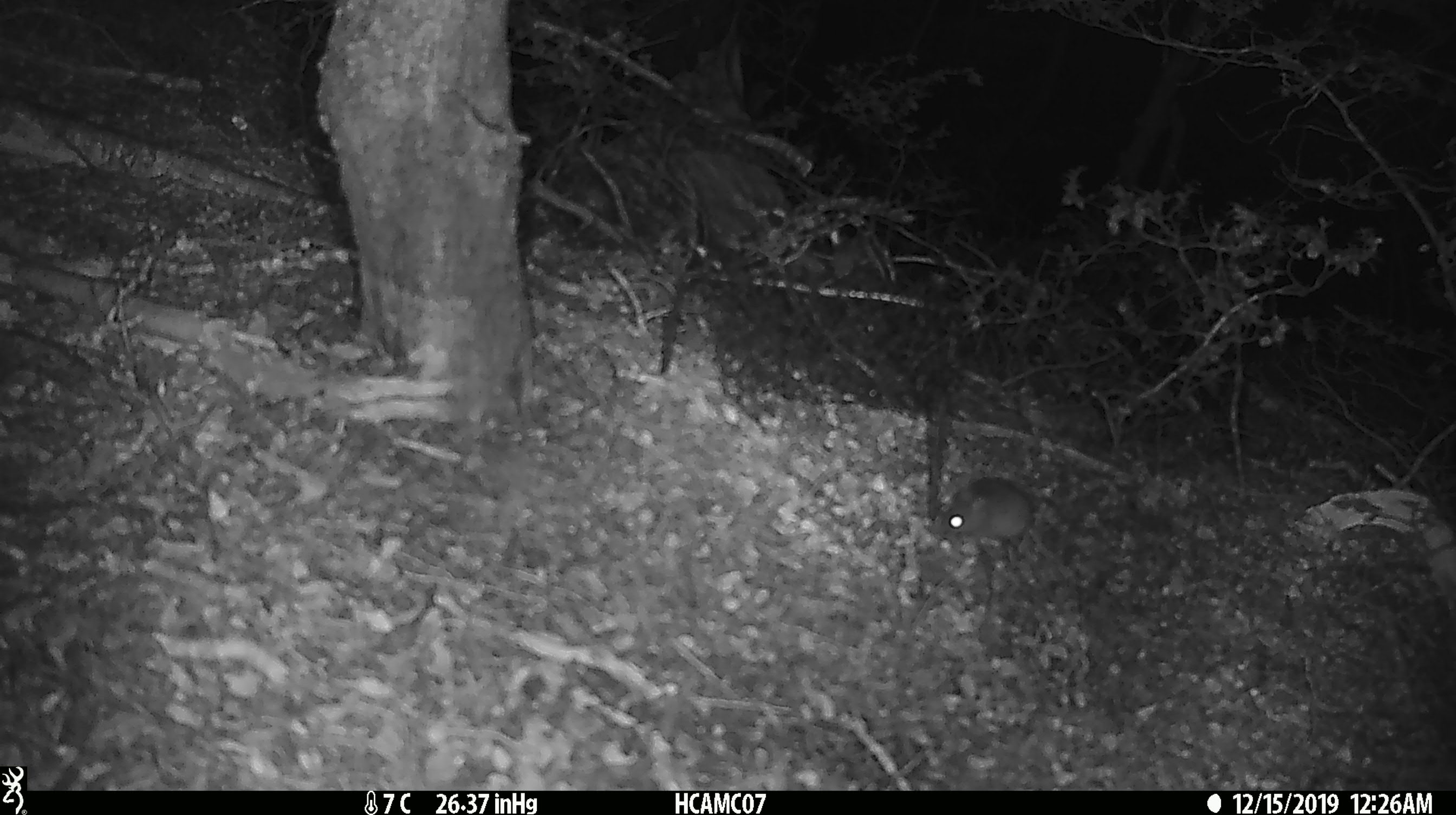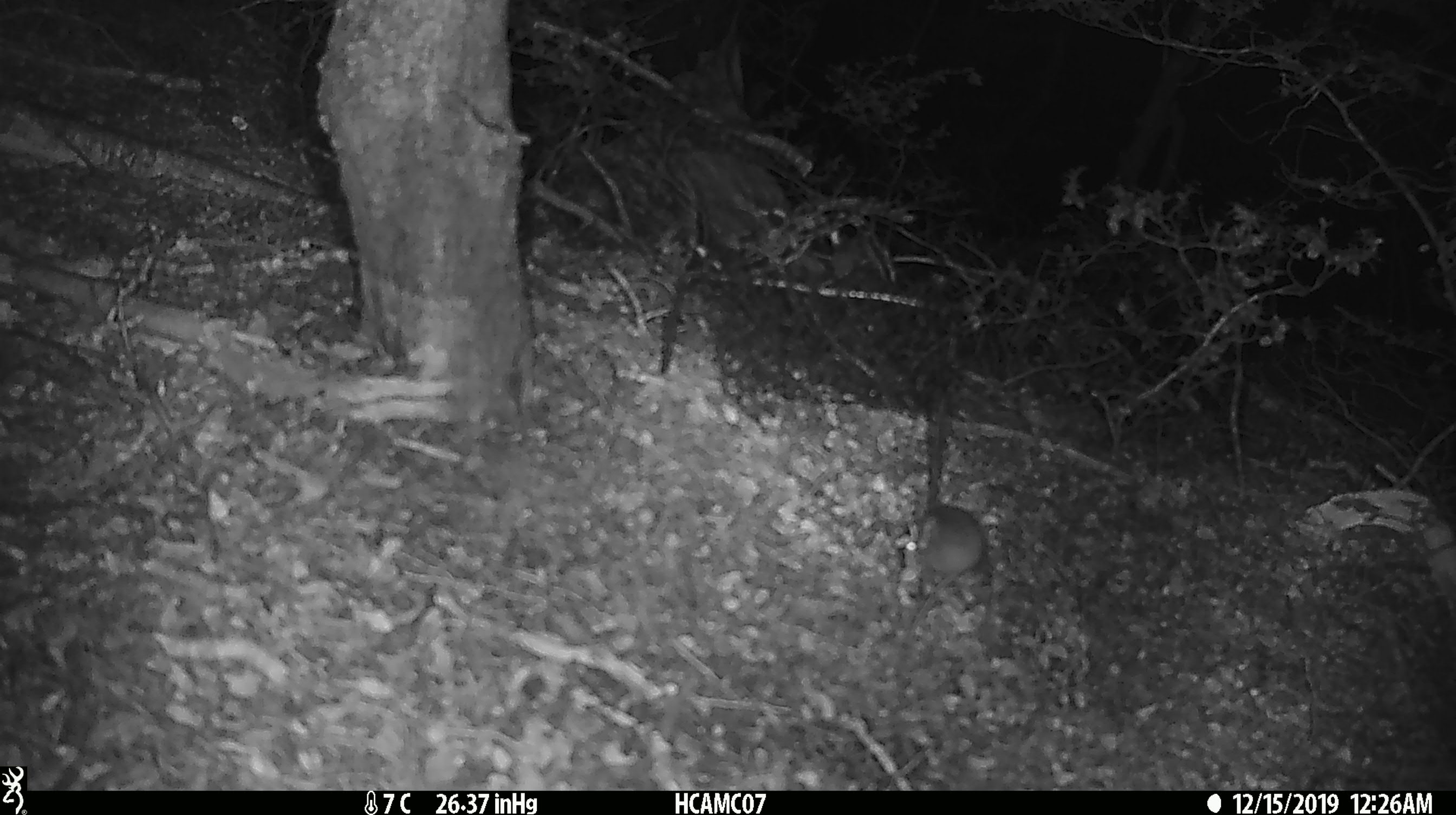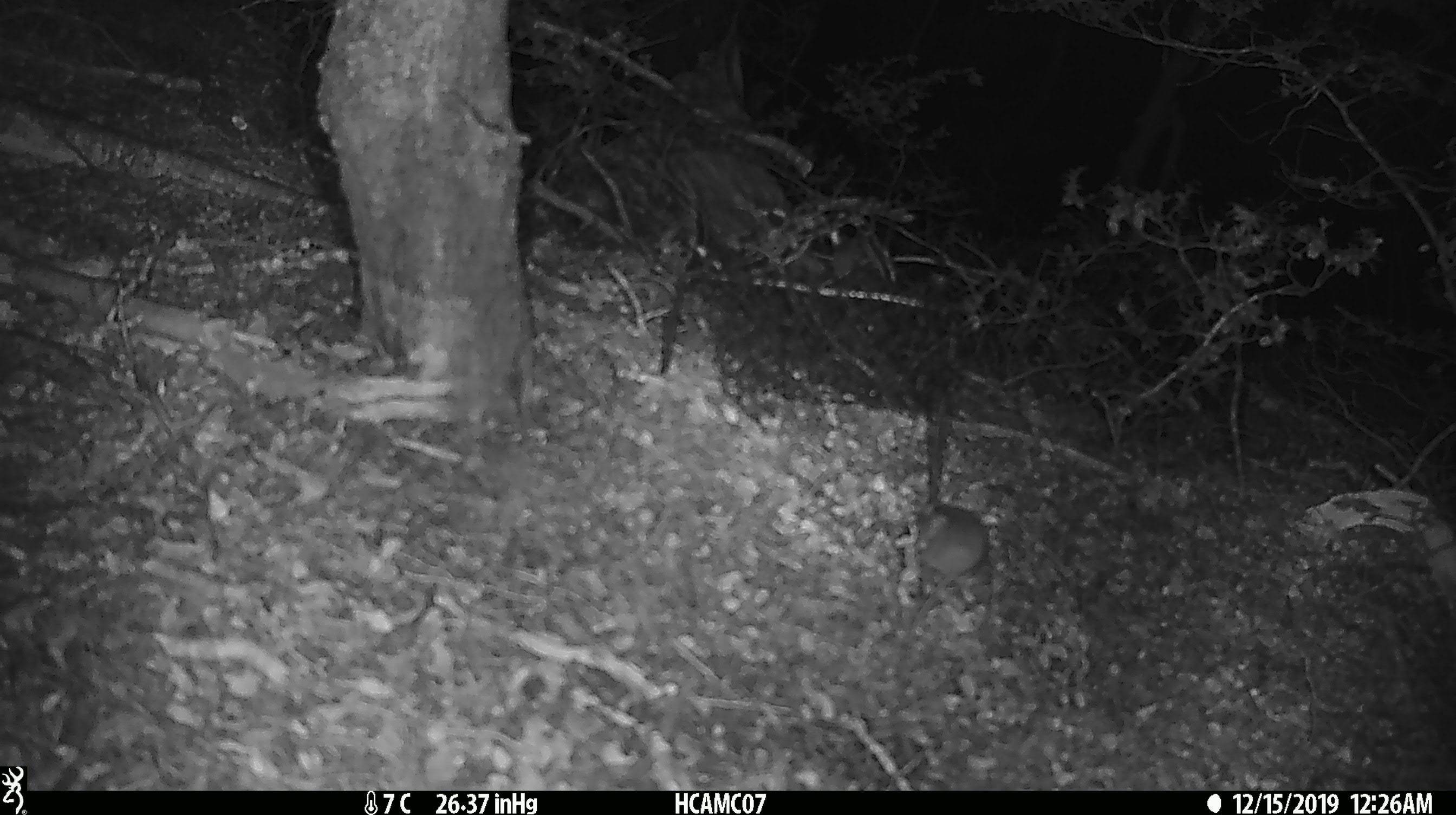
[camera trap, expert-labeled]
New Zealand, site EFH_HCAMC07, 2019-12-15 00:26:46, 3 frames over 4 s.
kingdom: Animalia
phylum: Chordata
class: Mammalia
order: Rodentia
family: Muridae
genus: Mus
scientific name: Mus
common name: mouse